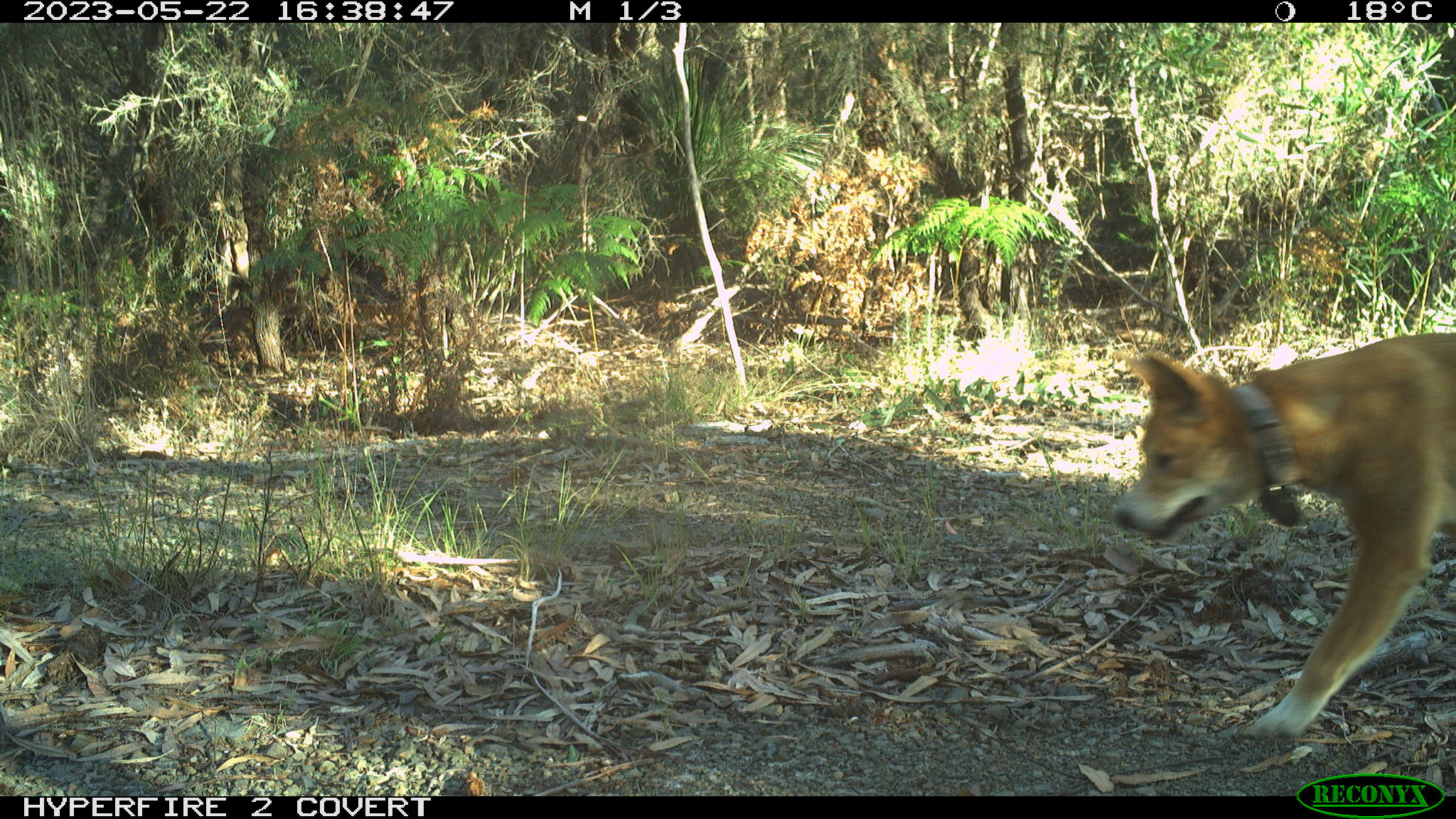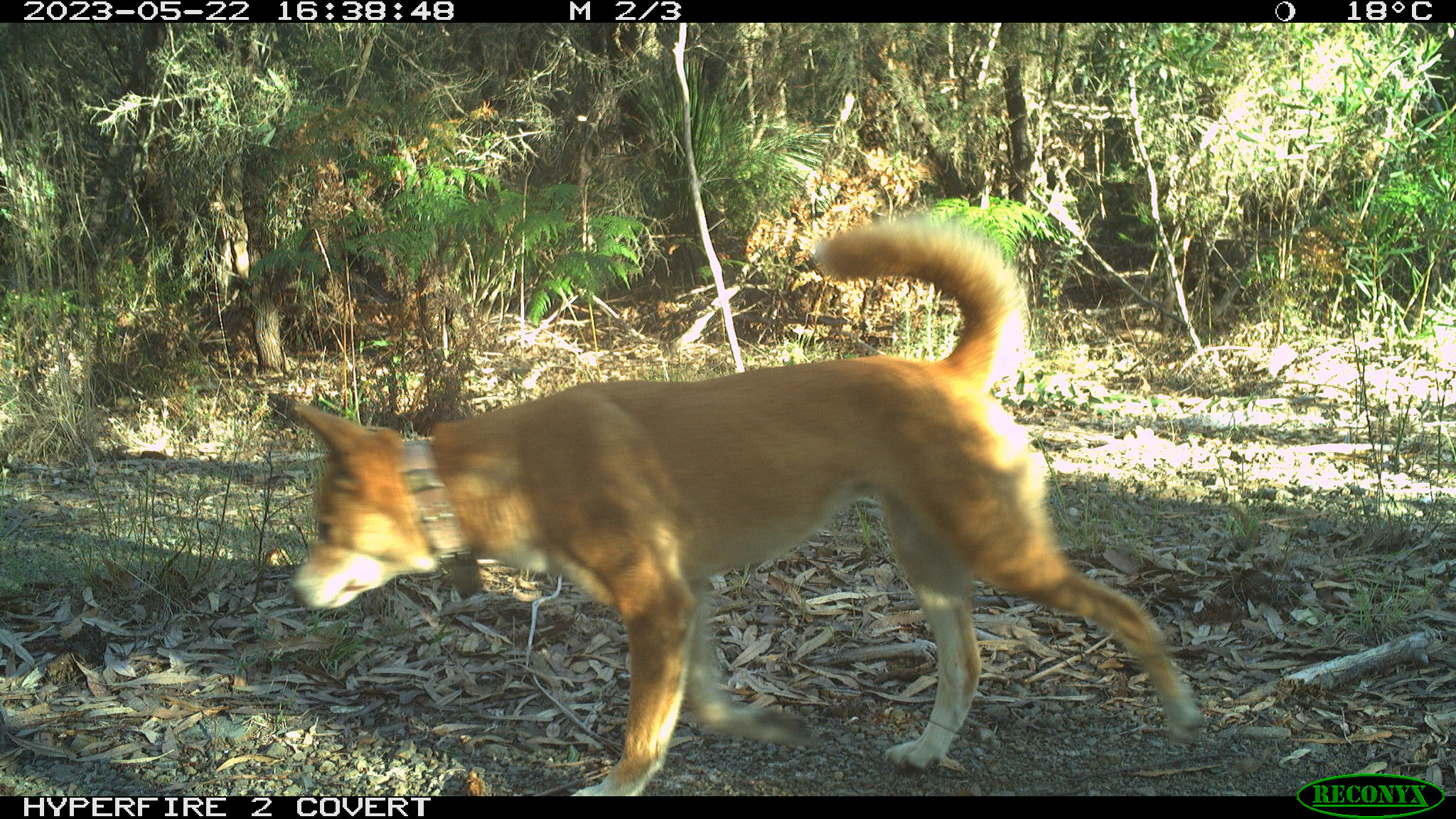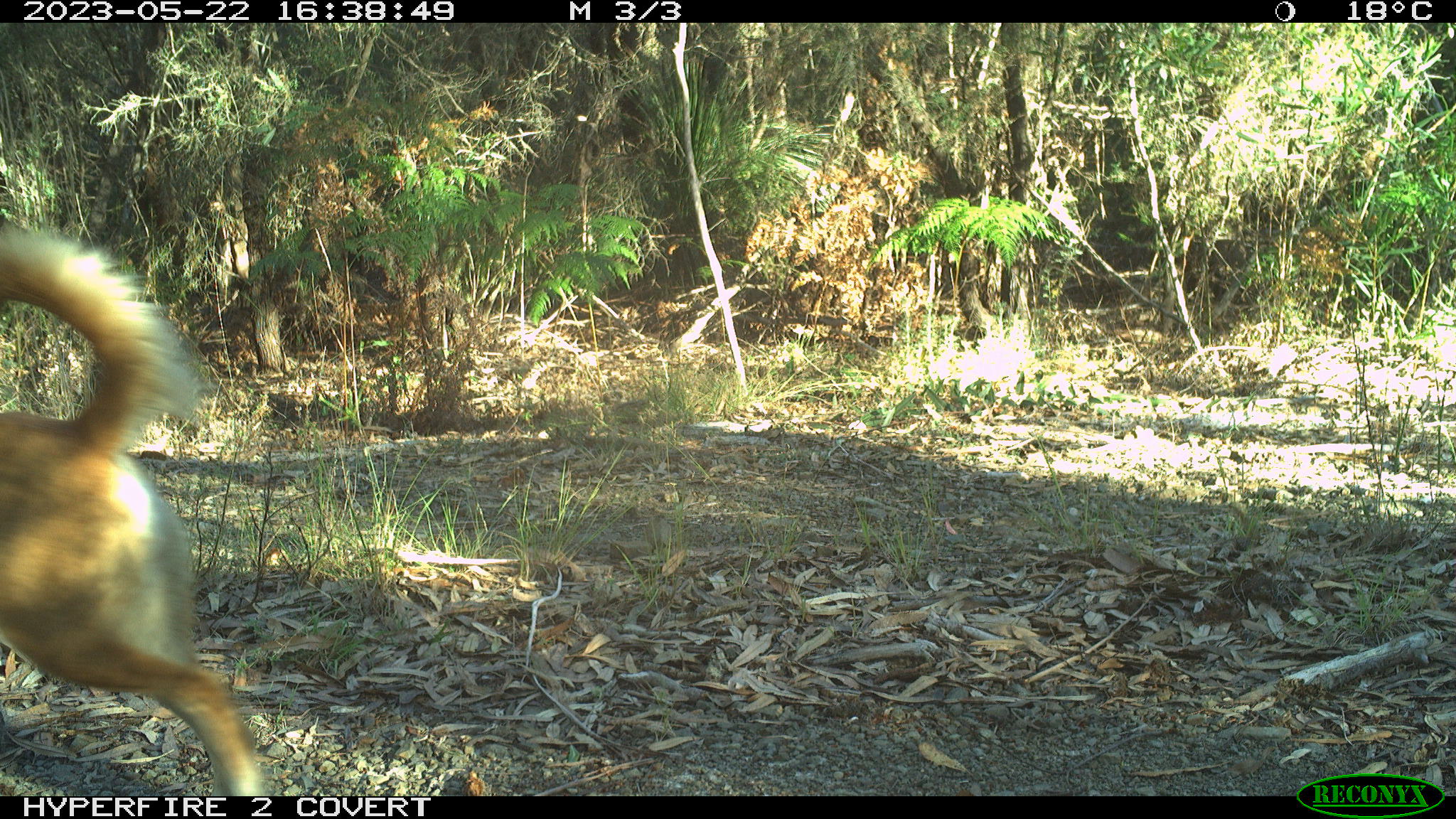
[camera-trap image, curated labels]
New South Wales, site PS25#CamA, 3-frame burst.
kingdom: Animalia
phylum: Chordata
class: Mammalia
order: Carnivora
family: Canidae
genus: Canis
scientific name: Canis familiaris dingo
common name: dingo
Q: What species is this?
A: Dingo (Canis familiaris dingo).